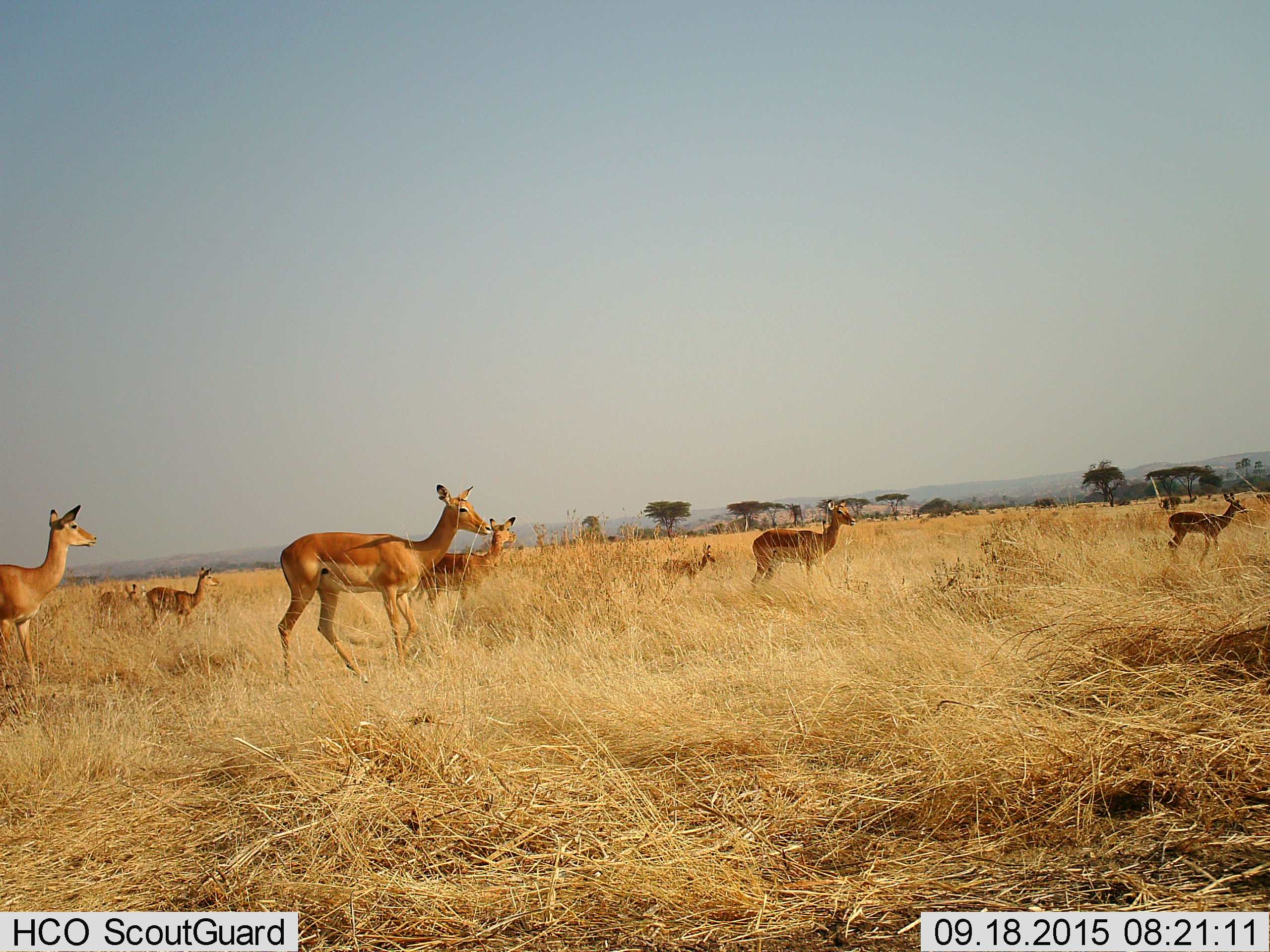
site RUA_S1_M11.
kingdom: Animalia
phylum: Chordata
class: Mammalia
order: Artiodactyla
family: Bovidae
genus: Aepyceros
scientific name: Aepyceros melampus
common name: impala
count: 8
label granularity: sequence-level